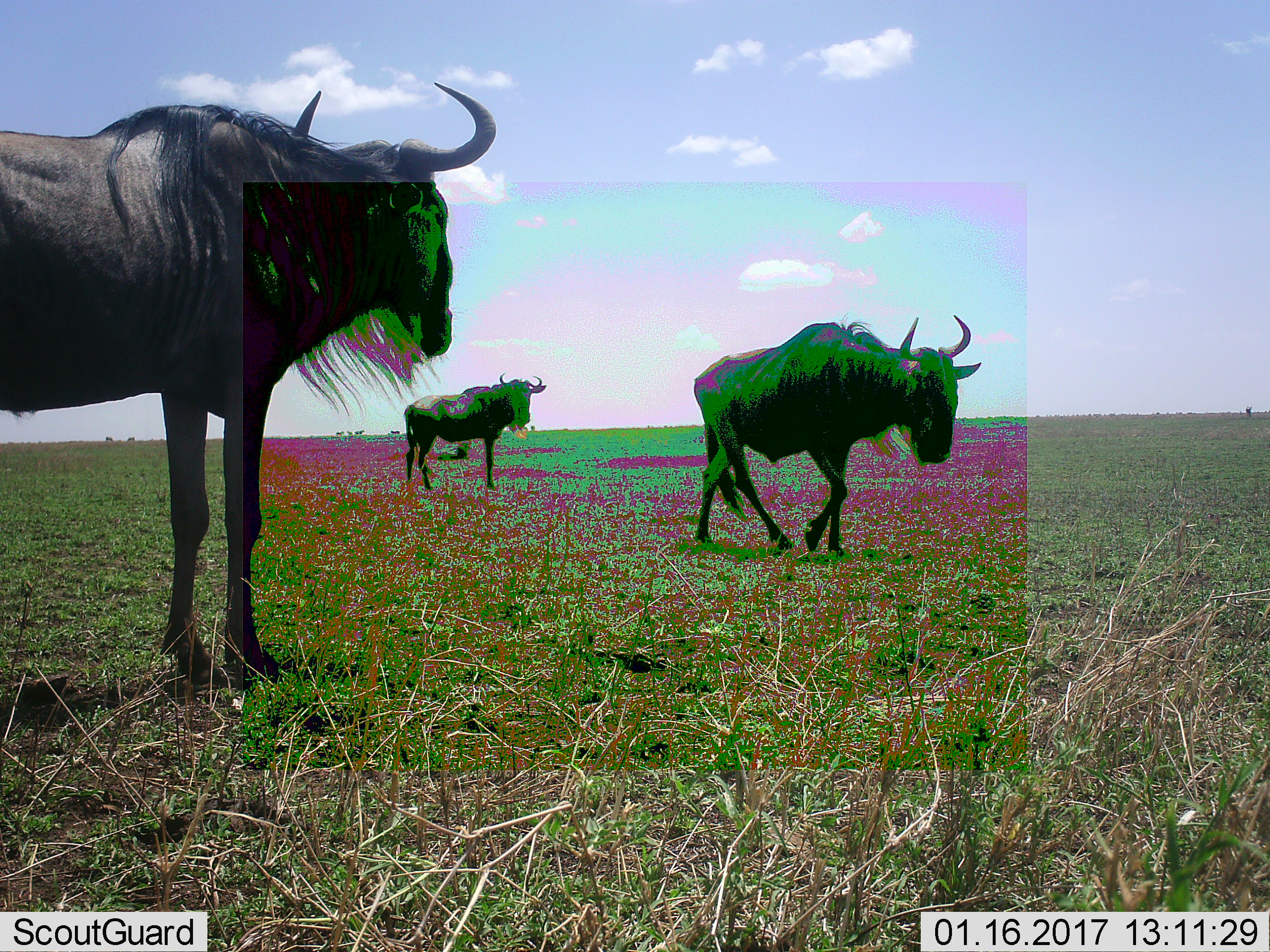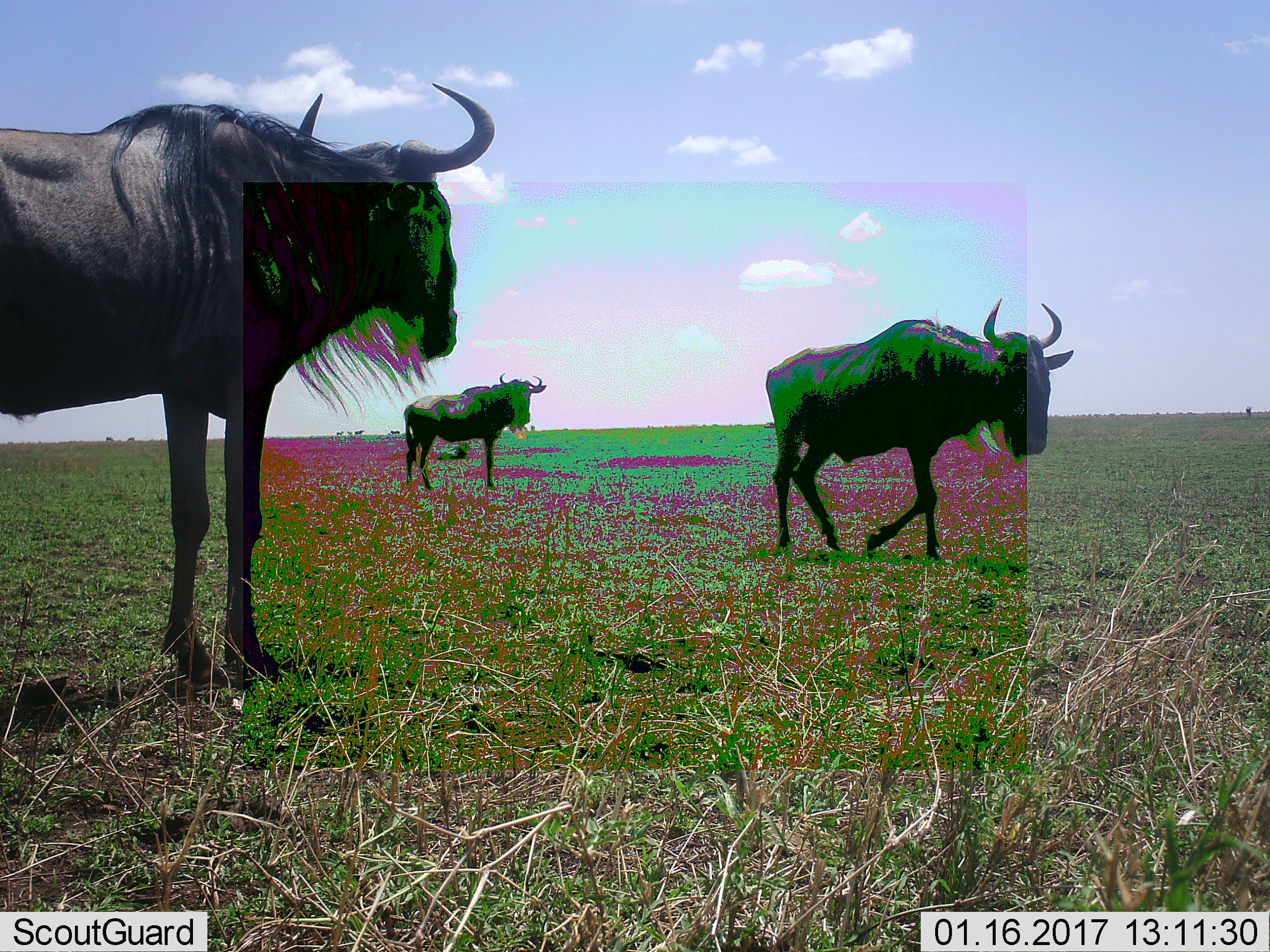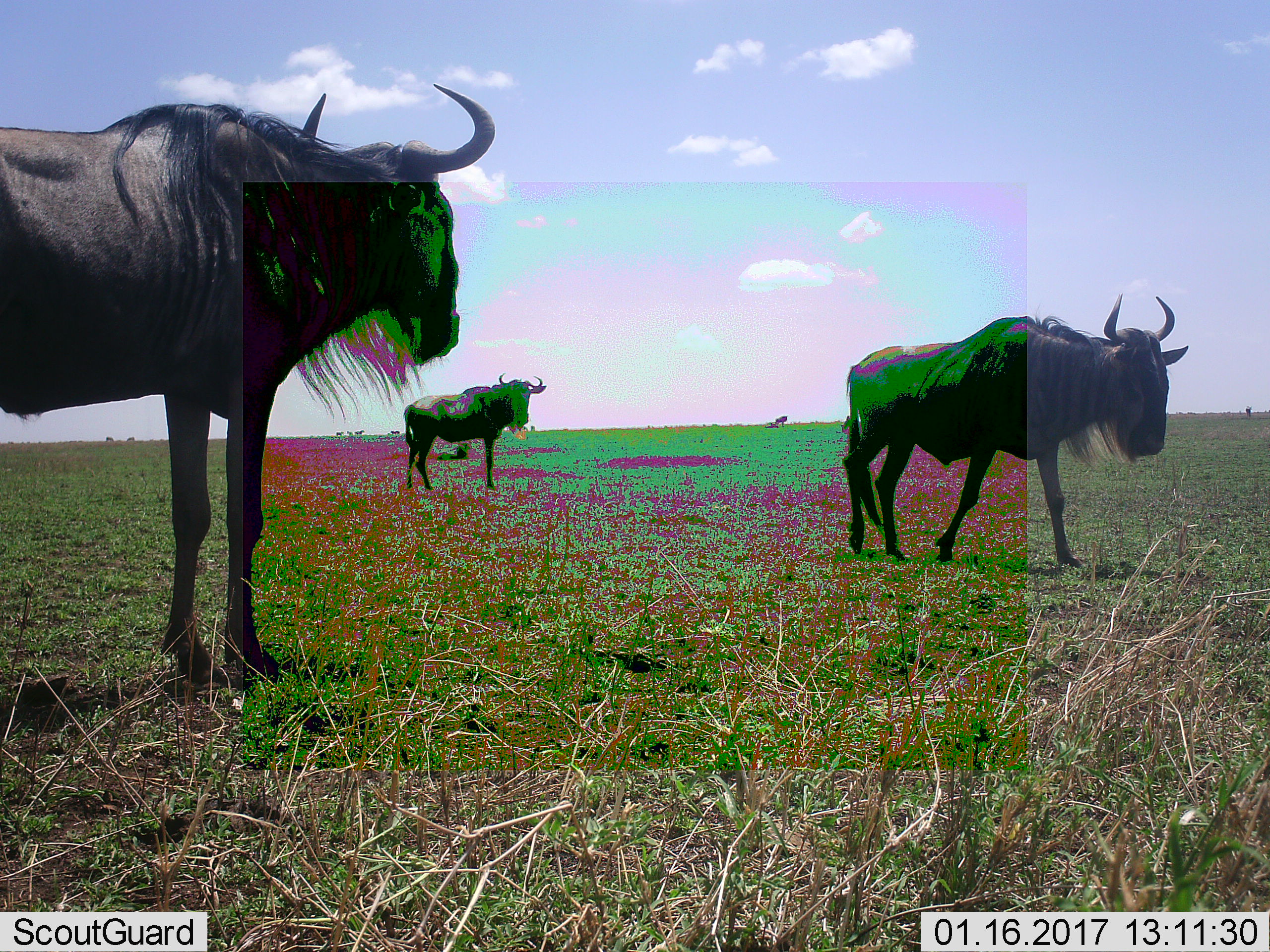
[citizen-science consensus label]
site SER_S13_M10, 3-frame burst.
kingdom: Animalia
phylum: Chordata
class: Mammalia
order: Artiodactyla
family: Bovidae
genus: Connochaetes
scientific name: Connochaetes taurinus taurinus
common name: blue wildebeest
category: wildebeestblue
Wildebeestblue (blue wildebeest) (Connochaetes taurinus taurinus), count 3. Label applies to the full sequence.